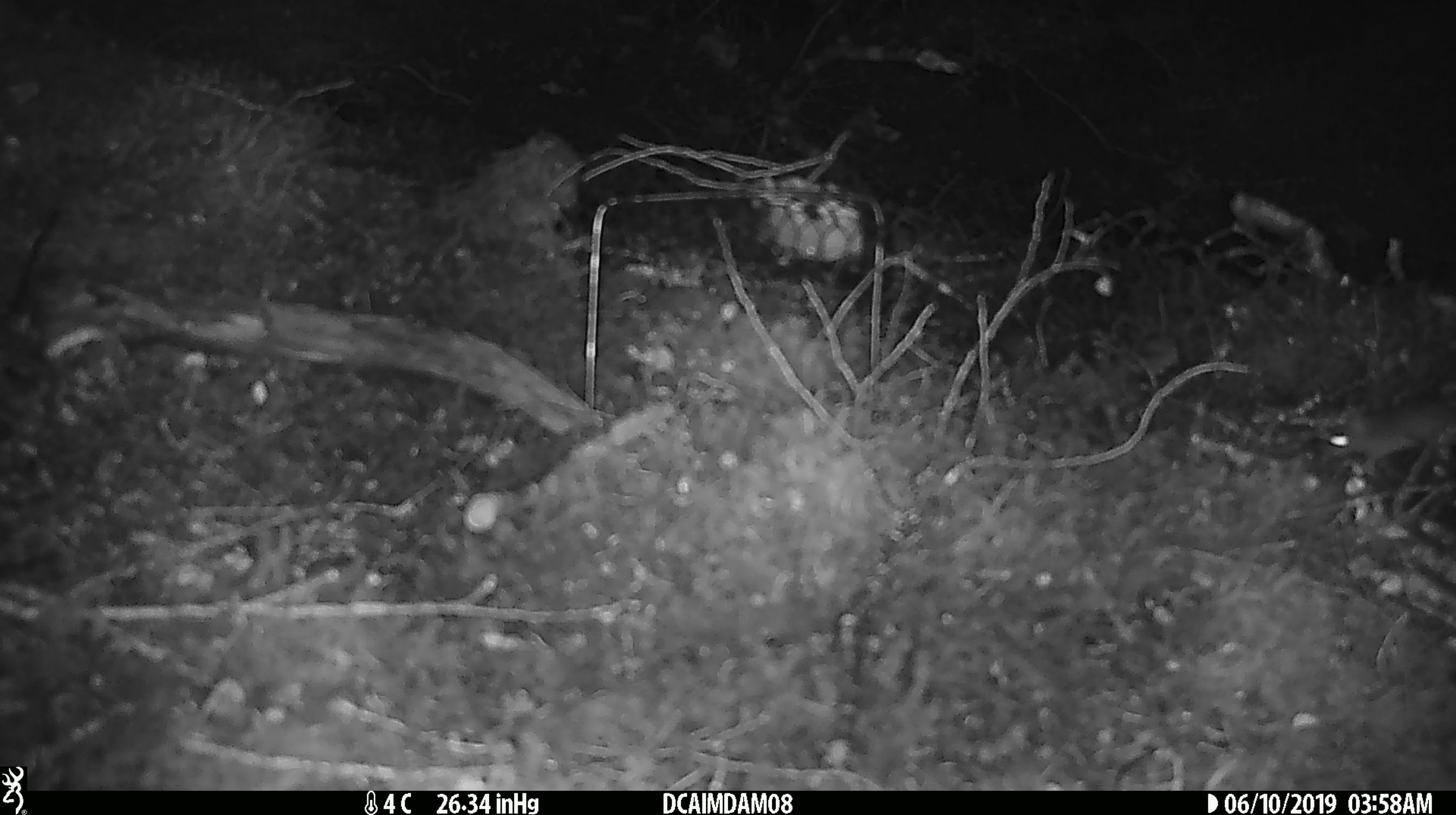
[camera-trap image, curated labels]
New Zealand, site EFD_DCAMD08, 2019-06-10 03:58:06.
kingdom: Animalia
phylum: Chordata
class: Mammalia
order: Rodentia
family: Muridae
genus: Mus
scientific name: Mus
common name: mouse